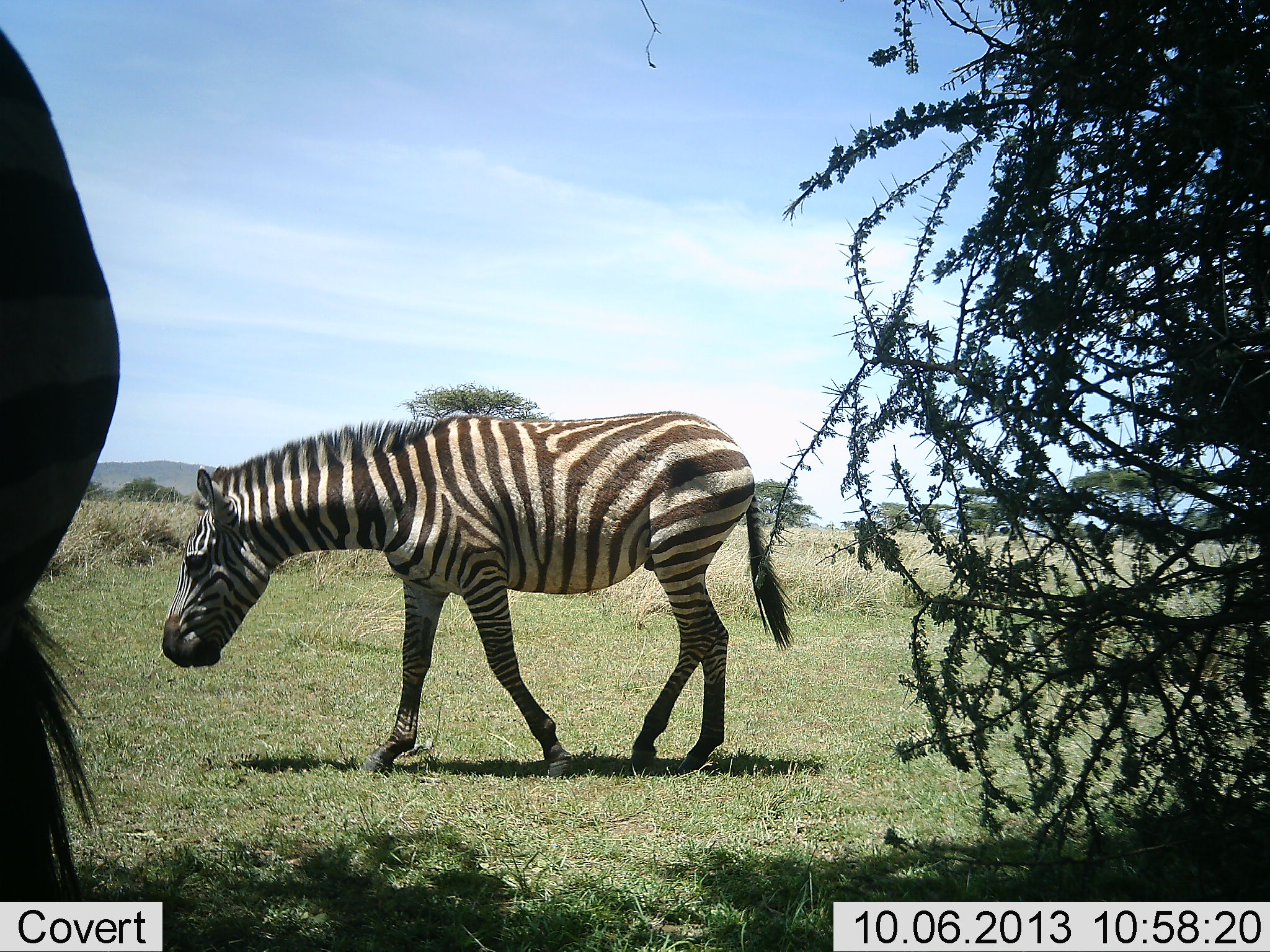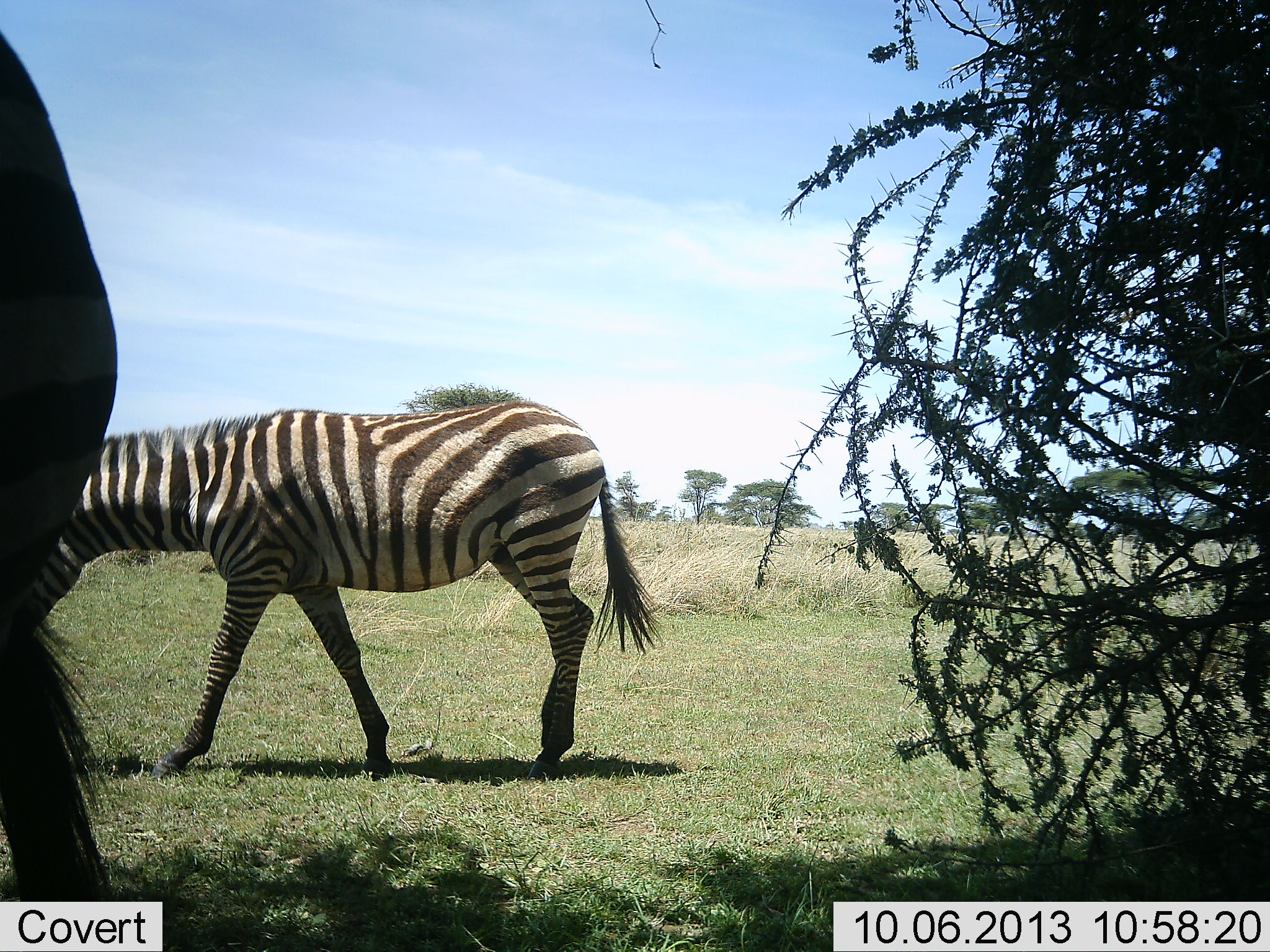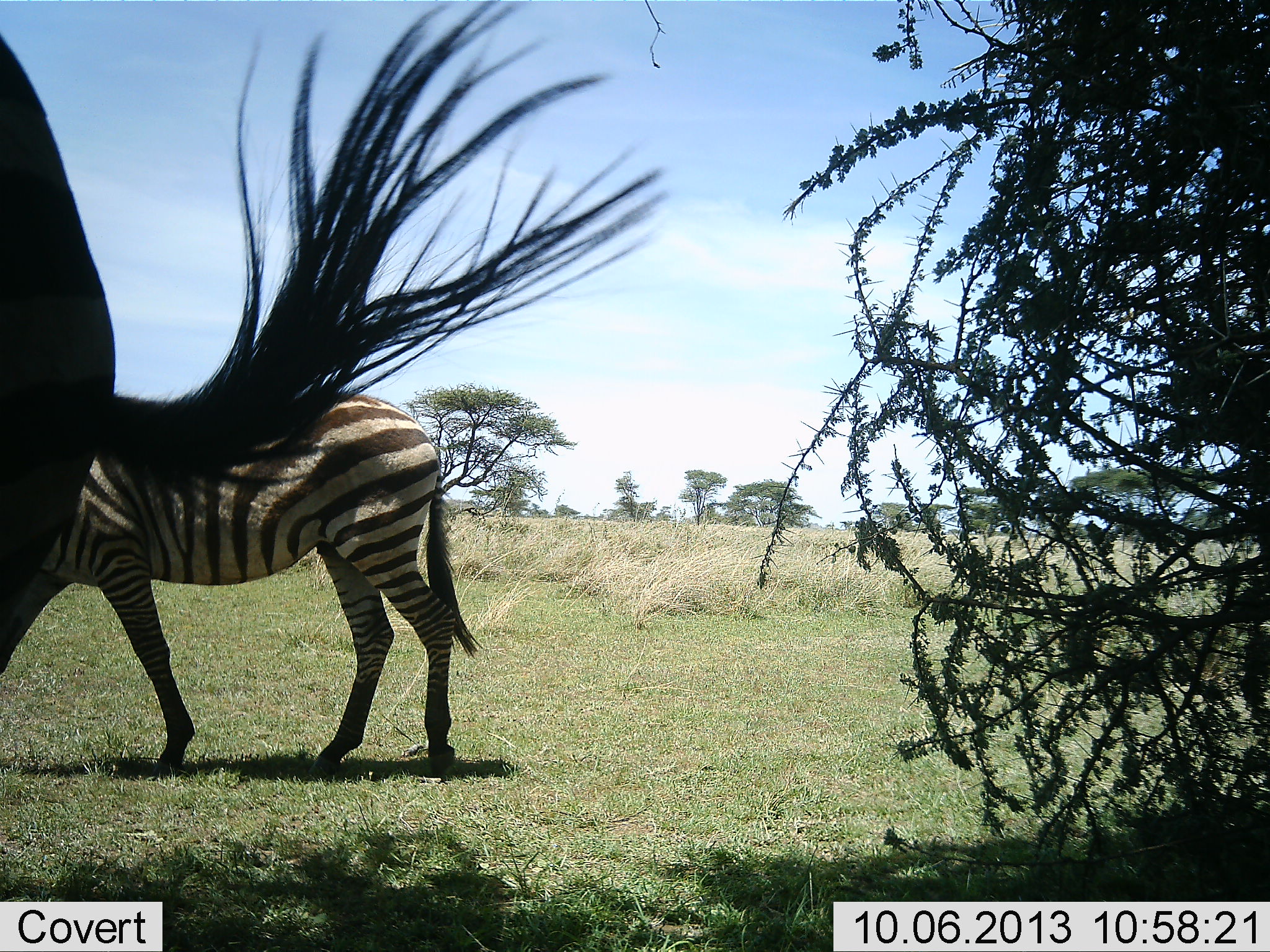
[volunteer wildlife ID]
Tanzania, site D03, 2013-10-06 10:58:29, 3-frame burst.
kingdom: Animalia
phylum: Chordata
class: Mammalia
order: Perissodactyla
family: Equidae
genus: Equus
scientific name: Equus quagga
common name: plains zebra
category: zebra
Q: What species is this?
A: Zebra (plains zebra) (Equus quagga).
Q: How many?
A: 2.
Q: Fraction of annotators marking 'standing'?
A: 47%.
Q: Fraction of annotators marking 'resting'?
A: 0%.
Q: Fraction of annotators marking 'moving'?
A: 79%.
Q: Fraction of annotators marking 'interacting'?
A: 0%.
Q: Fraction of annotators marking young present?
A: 0%.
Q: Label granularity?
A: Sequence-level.